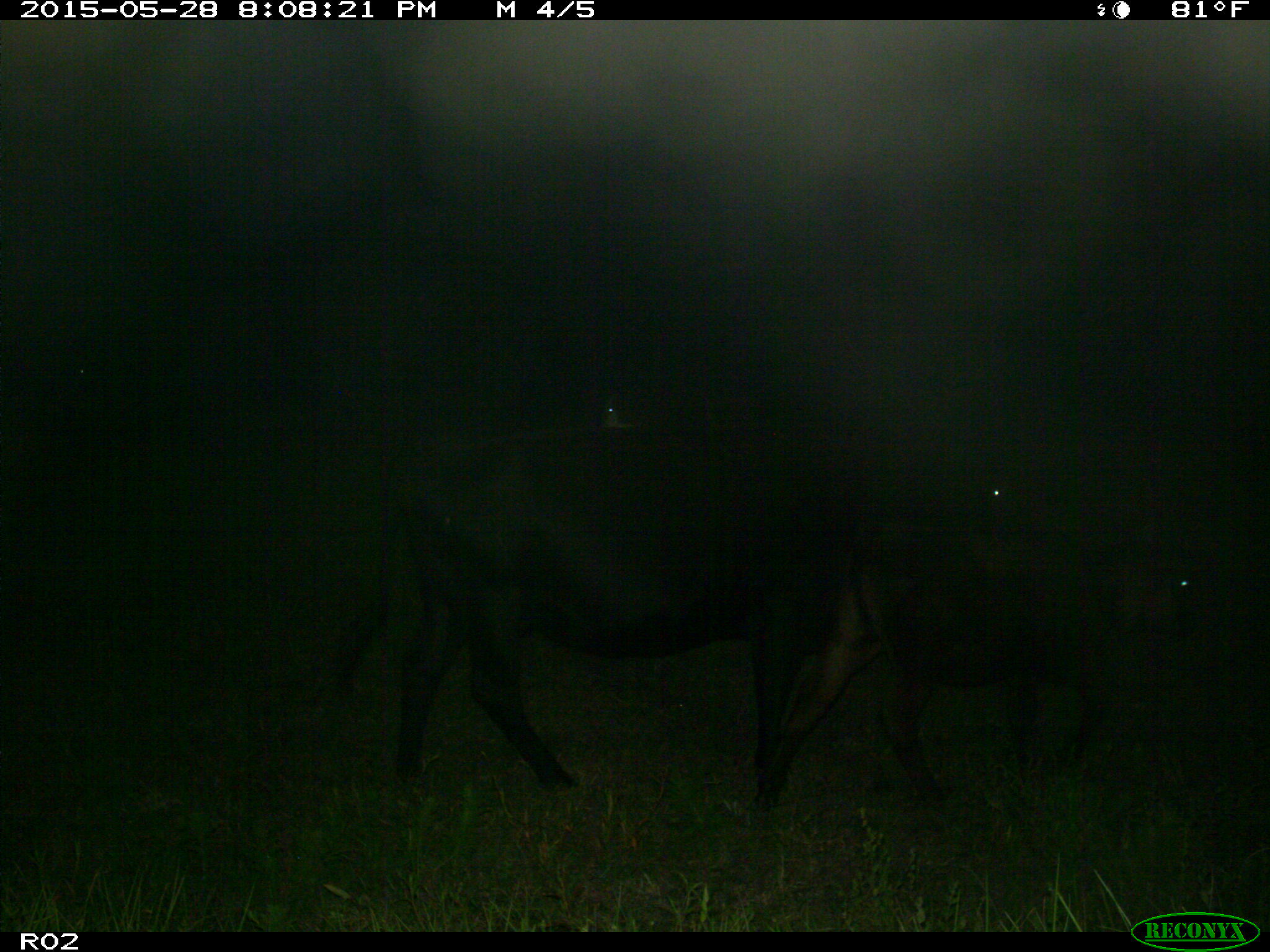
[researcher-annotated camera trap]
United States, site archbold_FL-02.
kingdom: Animalia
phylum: Chordata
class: Mammalia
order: Artiodactyla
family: Bovidae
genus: Bos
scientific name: Bos taurus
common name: domestic cow